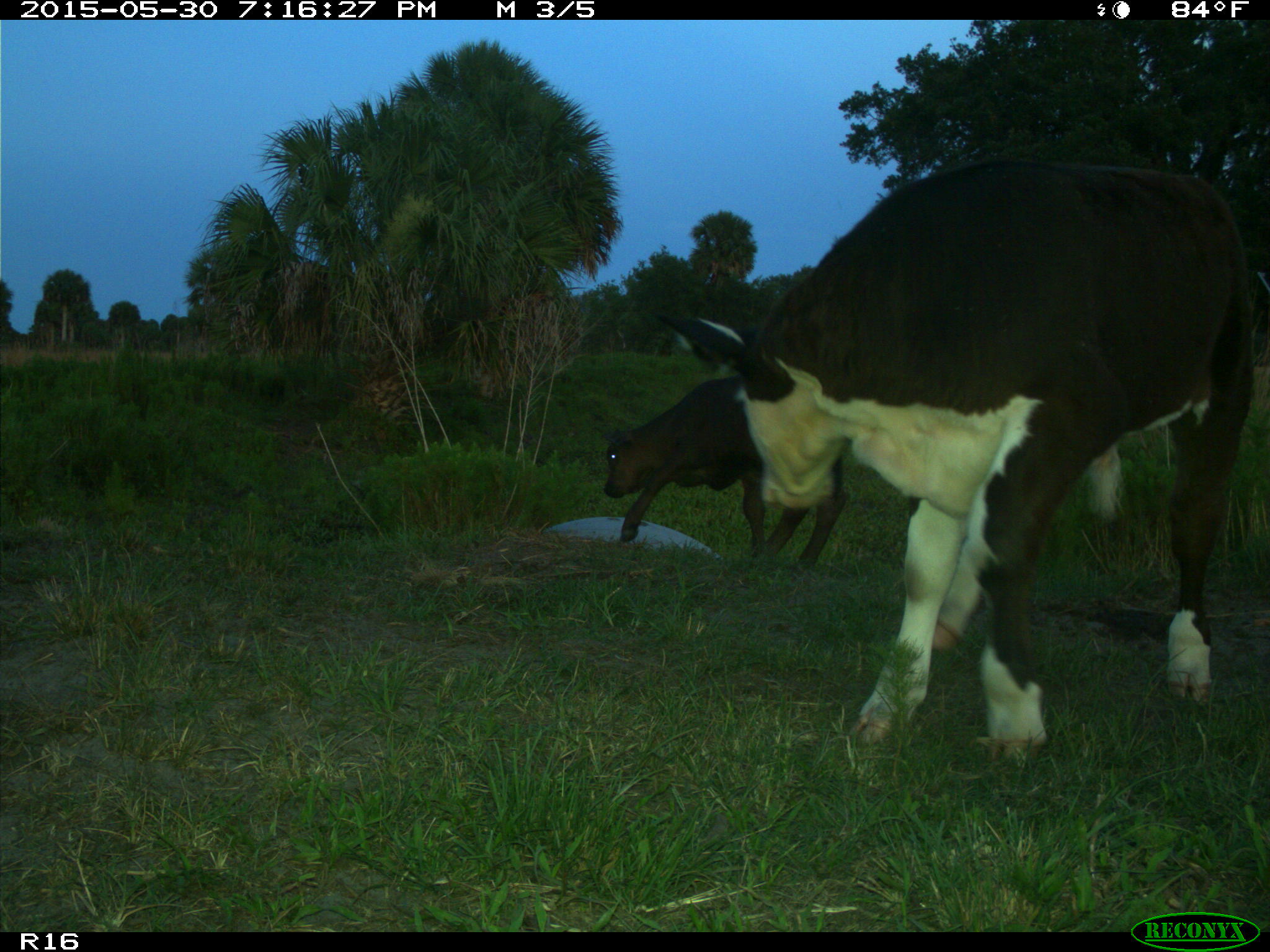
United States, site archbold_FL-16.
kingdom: Animalia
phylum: Chordata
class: Mammalia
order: Artiodactyla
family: Bovidae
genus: Bos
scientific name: Bos taurus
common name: domestic cow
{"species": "Bos taurus (domestic cow)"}